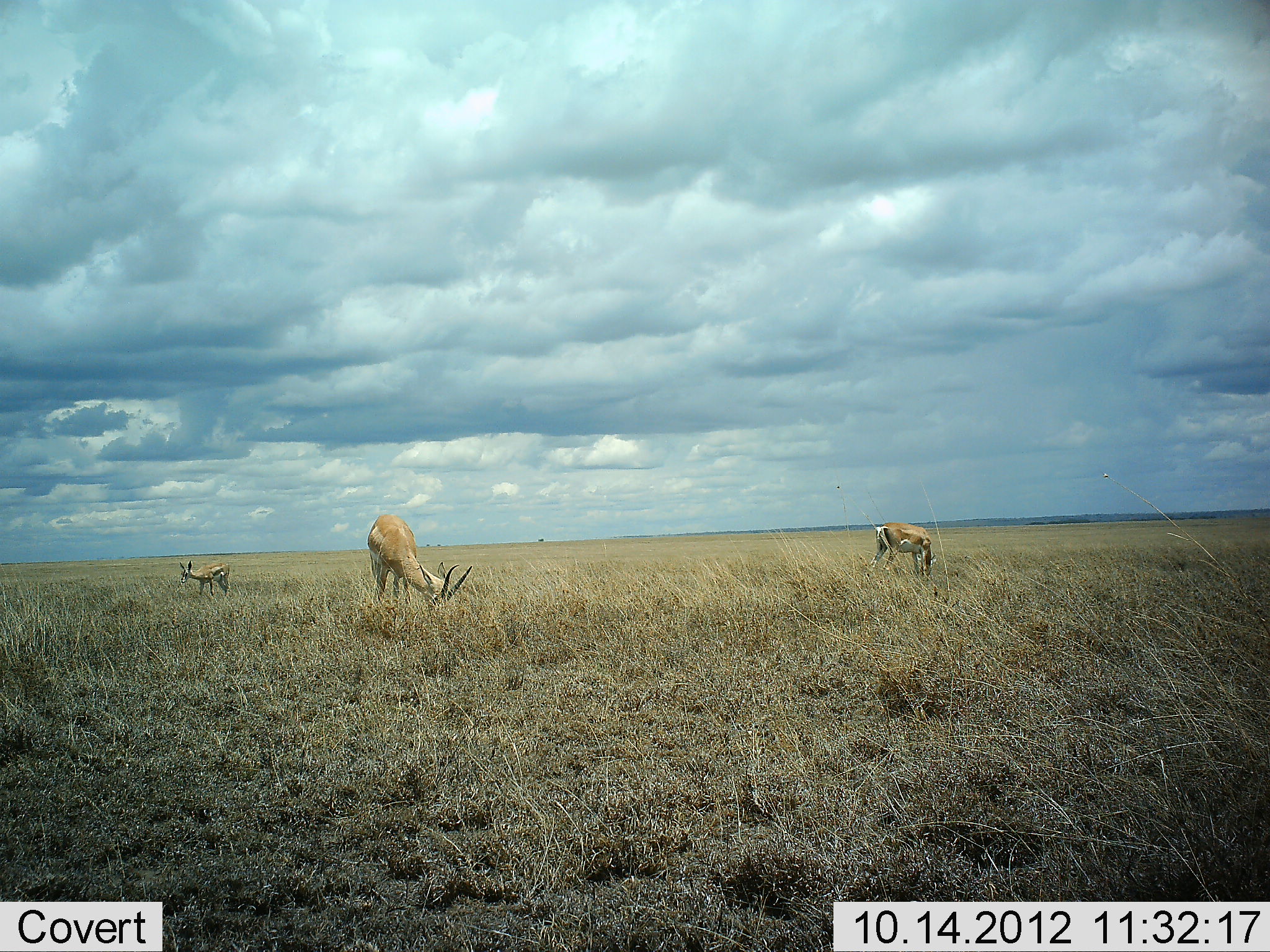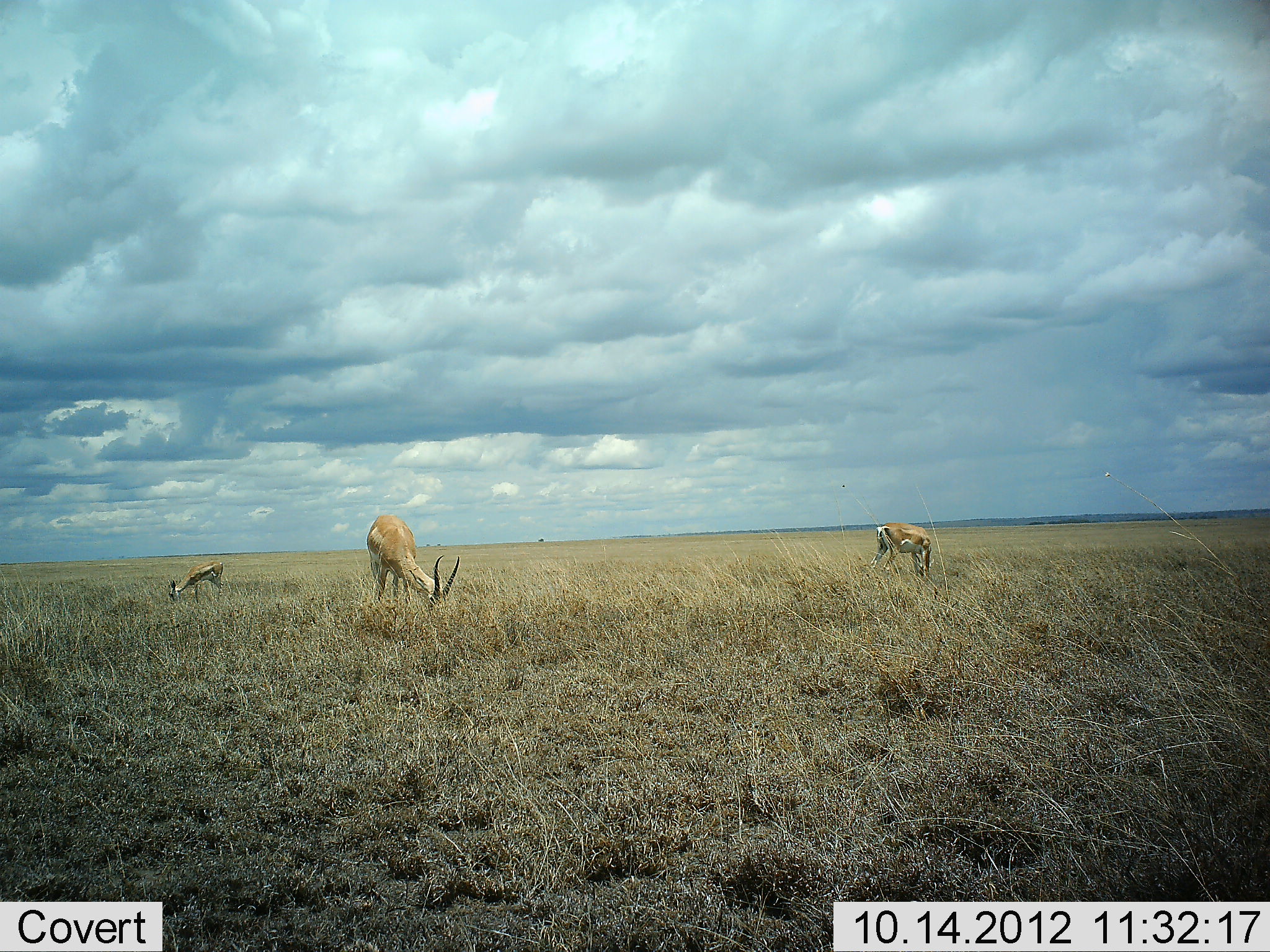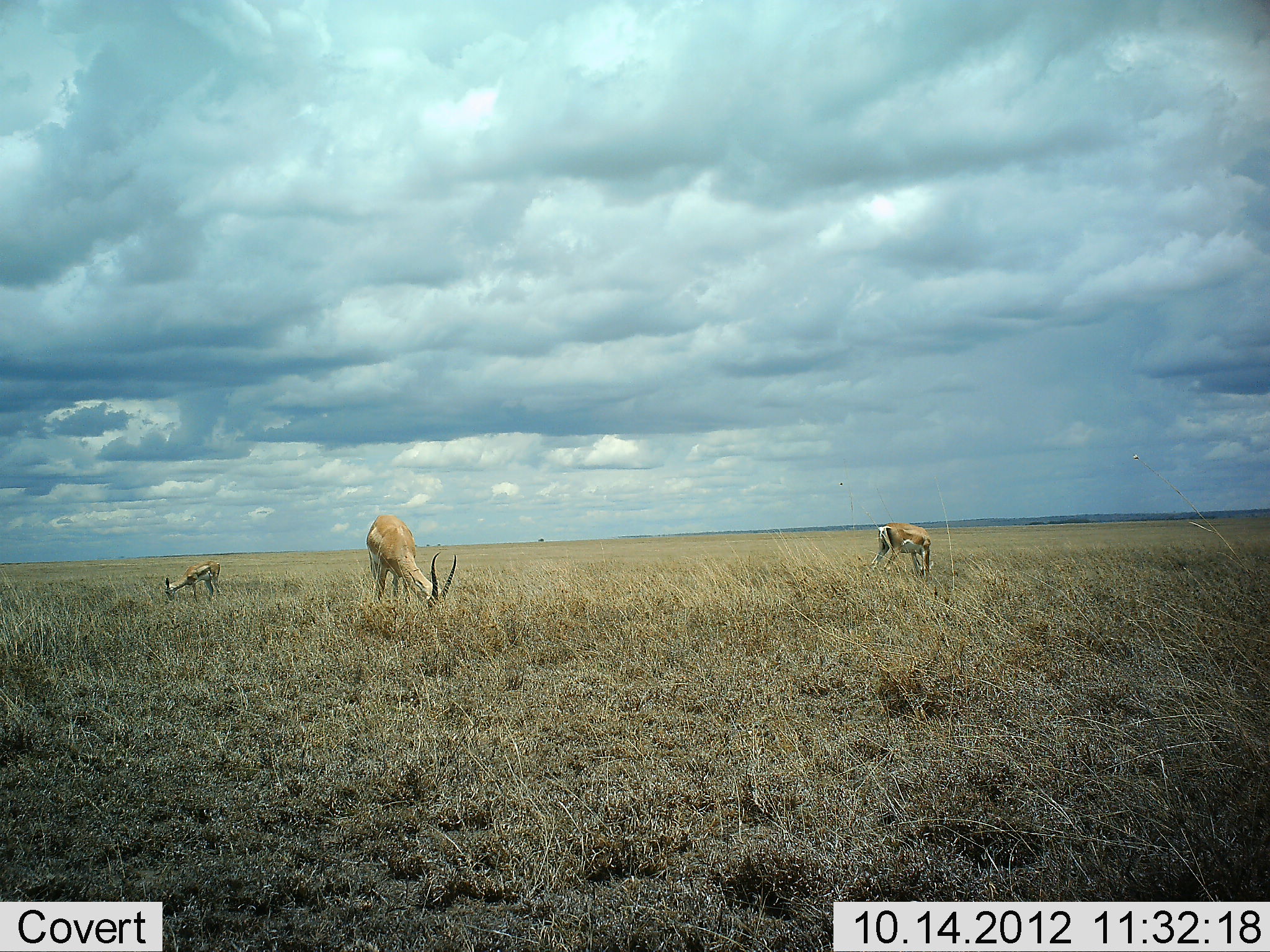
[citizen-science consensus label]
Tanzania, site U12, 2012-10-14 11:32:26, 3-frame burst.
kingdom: Animalia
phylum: Chordata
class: Mammalia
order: Artiodactyla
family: Bovidae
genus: Nanger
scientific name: Nanger granti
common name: grant's gazelle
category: gazellegrants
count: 3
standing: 23%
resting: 0%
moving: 15%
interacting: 0%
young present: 38%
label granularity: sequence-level